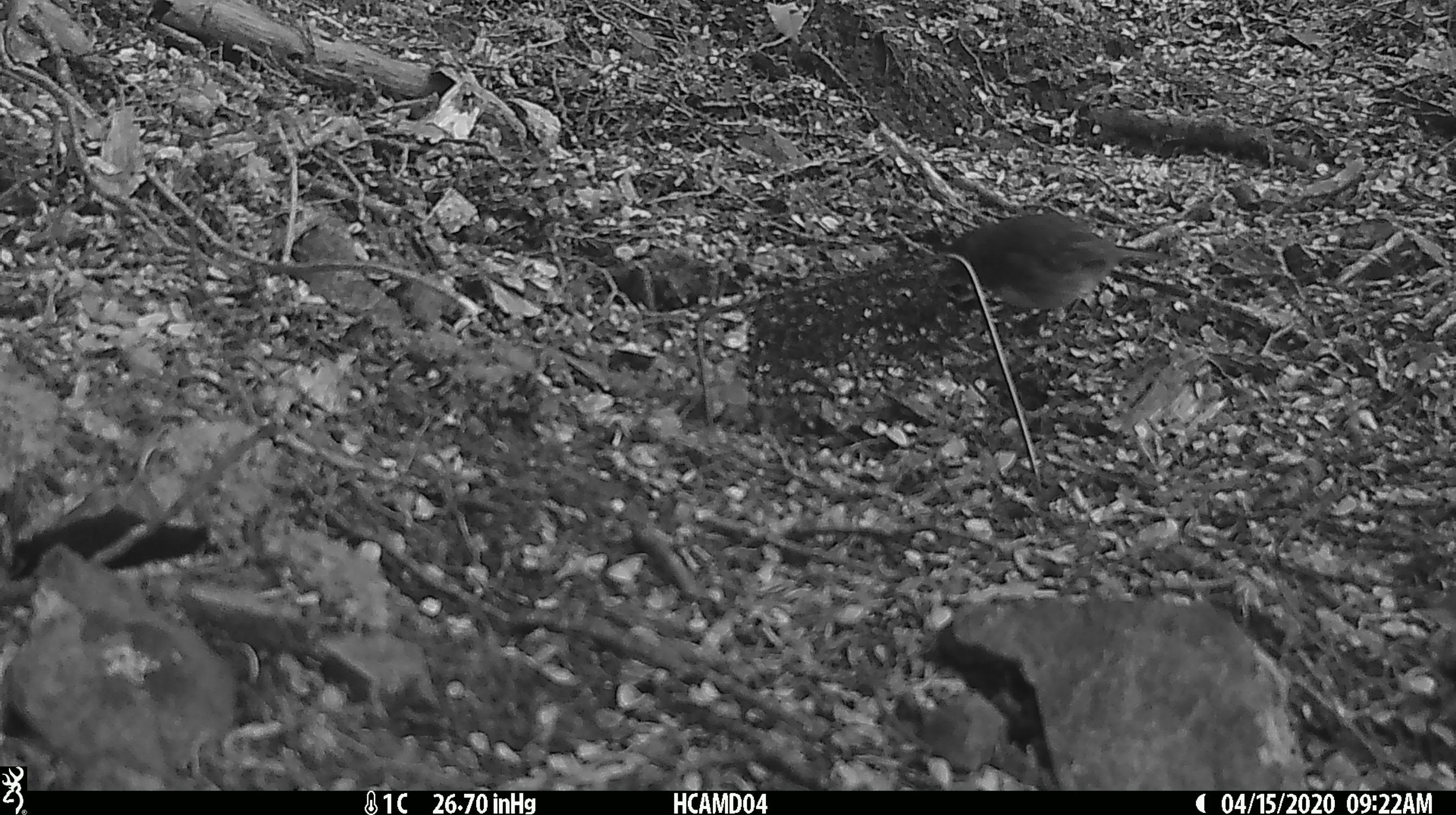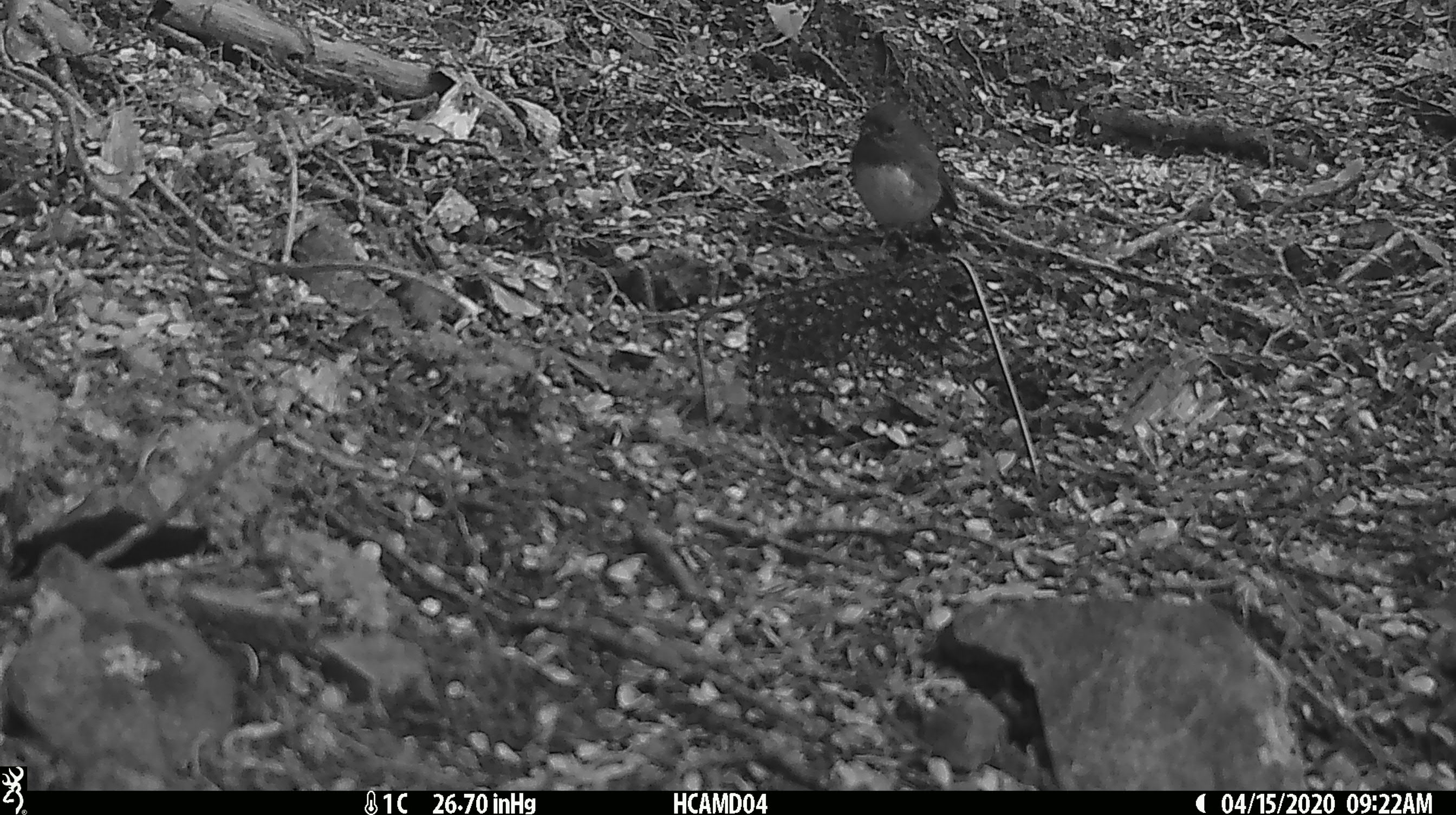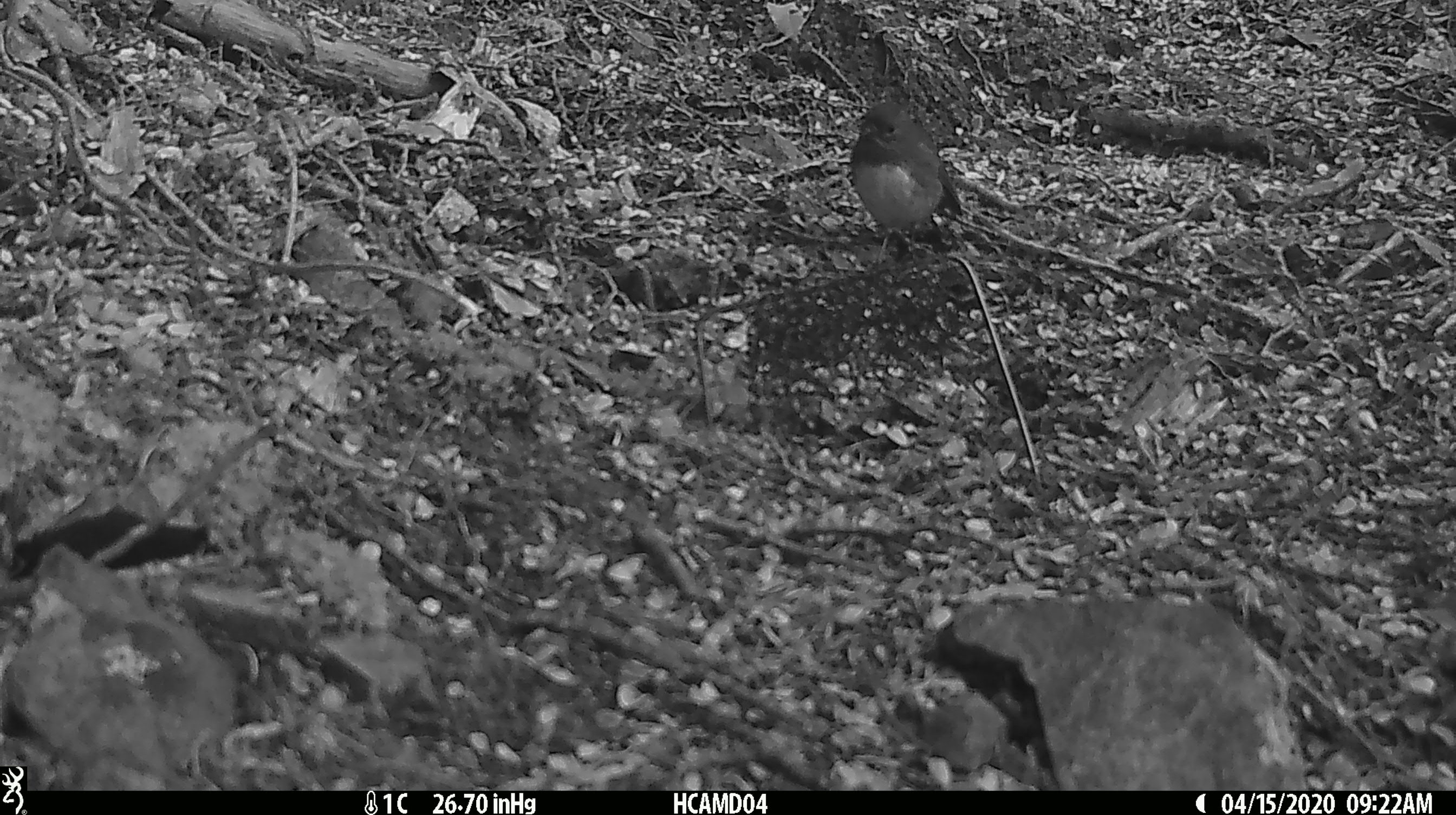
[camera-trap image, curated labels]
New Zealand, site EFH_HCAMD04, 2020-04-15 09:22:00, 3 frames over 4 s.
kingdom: Animalia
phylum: Chordata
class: Aves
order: Passeriformes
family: Petroicidae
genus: Petroica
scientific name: Petroica australis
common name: new zealand robin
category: robin